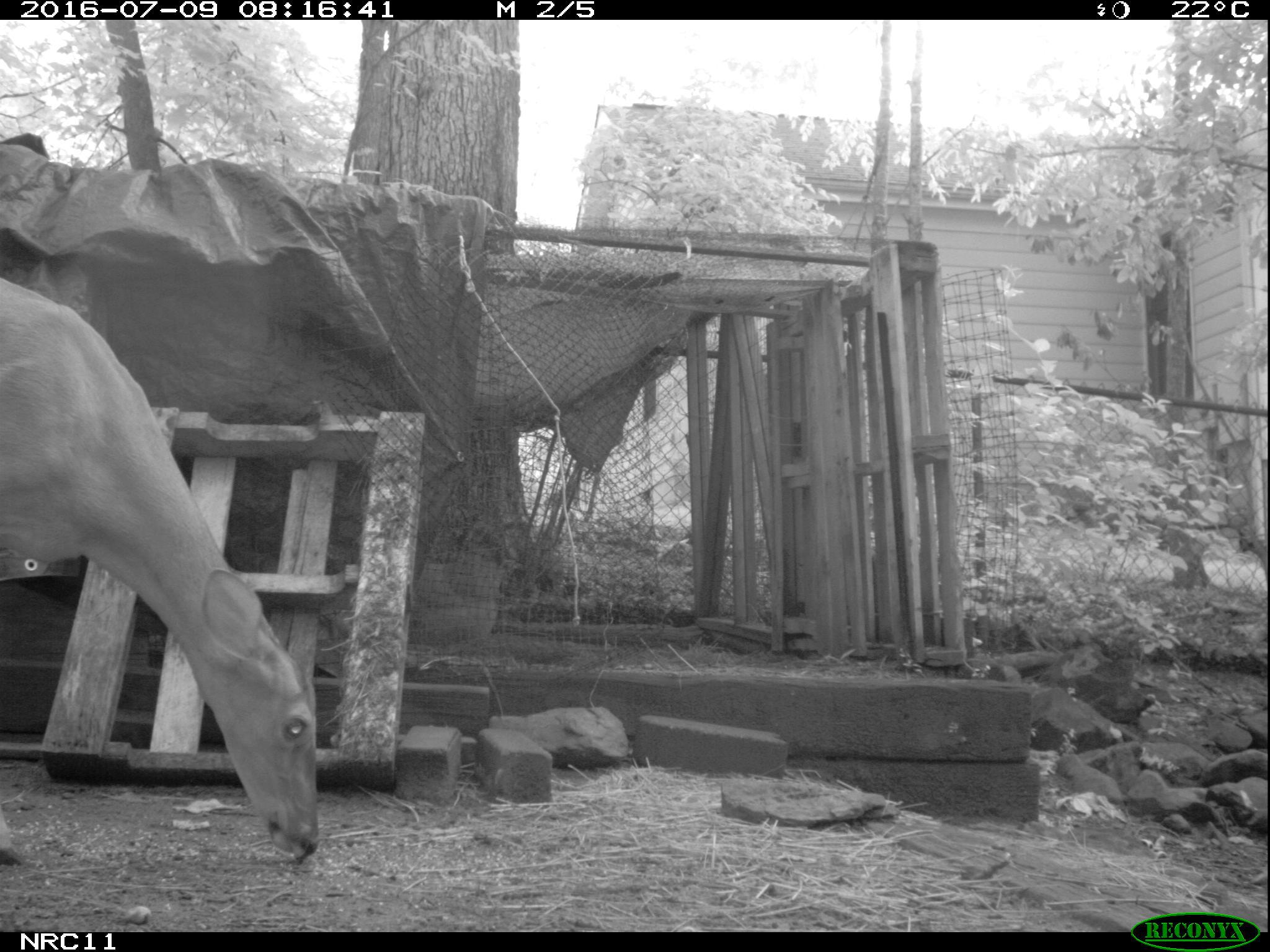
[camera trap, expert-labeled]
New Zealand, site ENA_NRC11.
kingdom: Animalia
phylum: Chordata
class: Mammalia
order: Artiodactyla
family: Cervidae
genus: Odocoileus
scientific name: Odocoileus virginianus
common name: white-tailed deer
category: white tailed deer